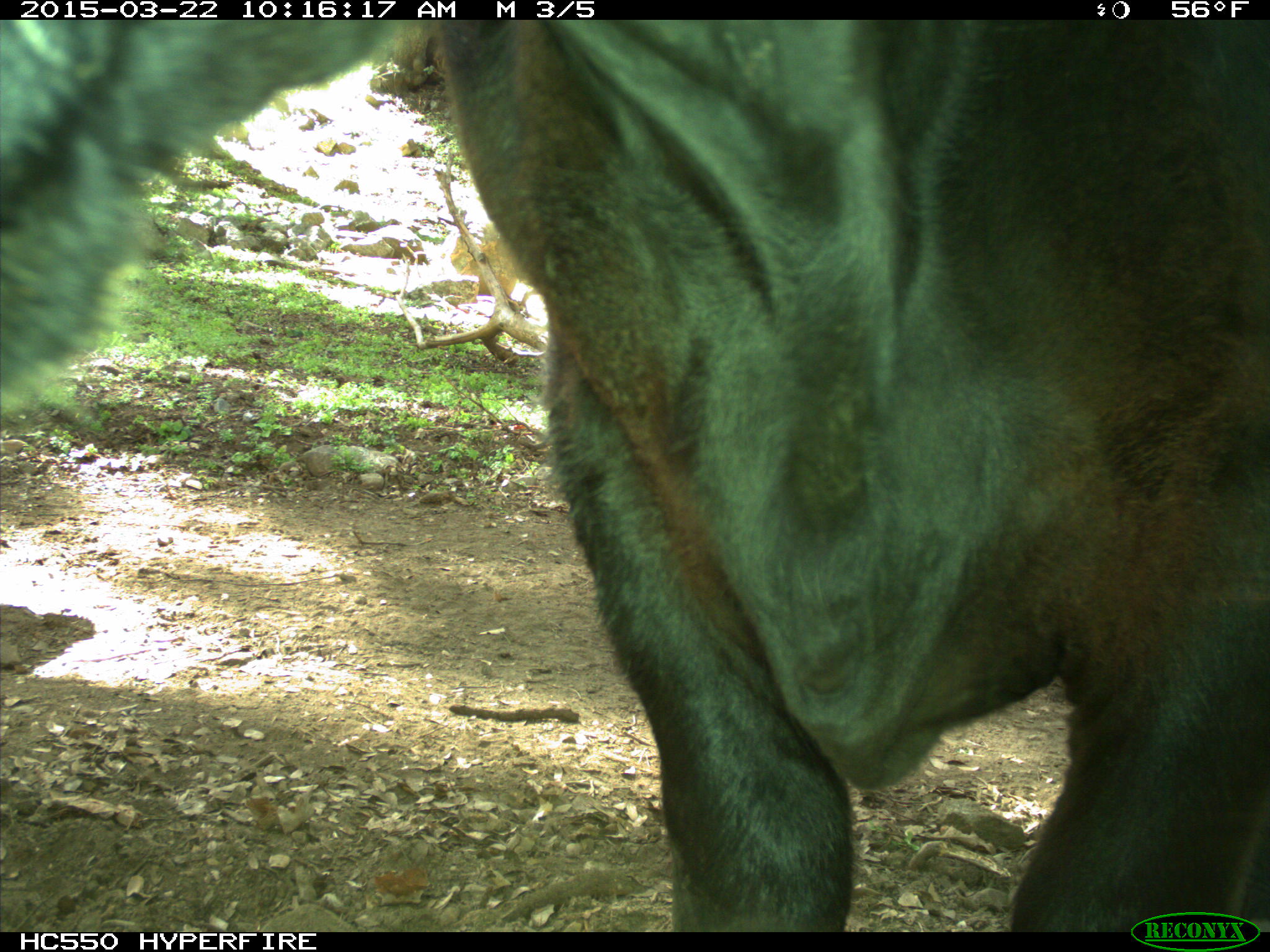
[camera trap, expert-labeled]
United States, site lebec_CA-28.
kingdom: Animalia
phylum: Chordata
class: Mammalia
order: Artiodactyla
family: Bovidae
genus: Bos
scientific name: Bos taurus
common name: domestic cow